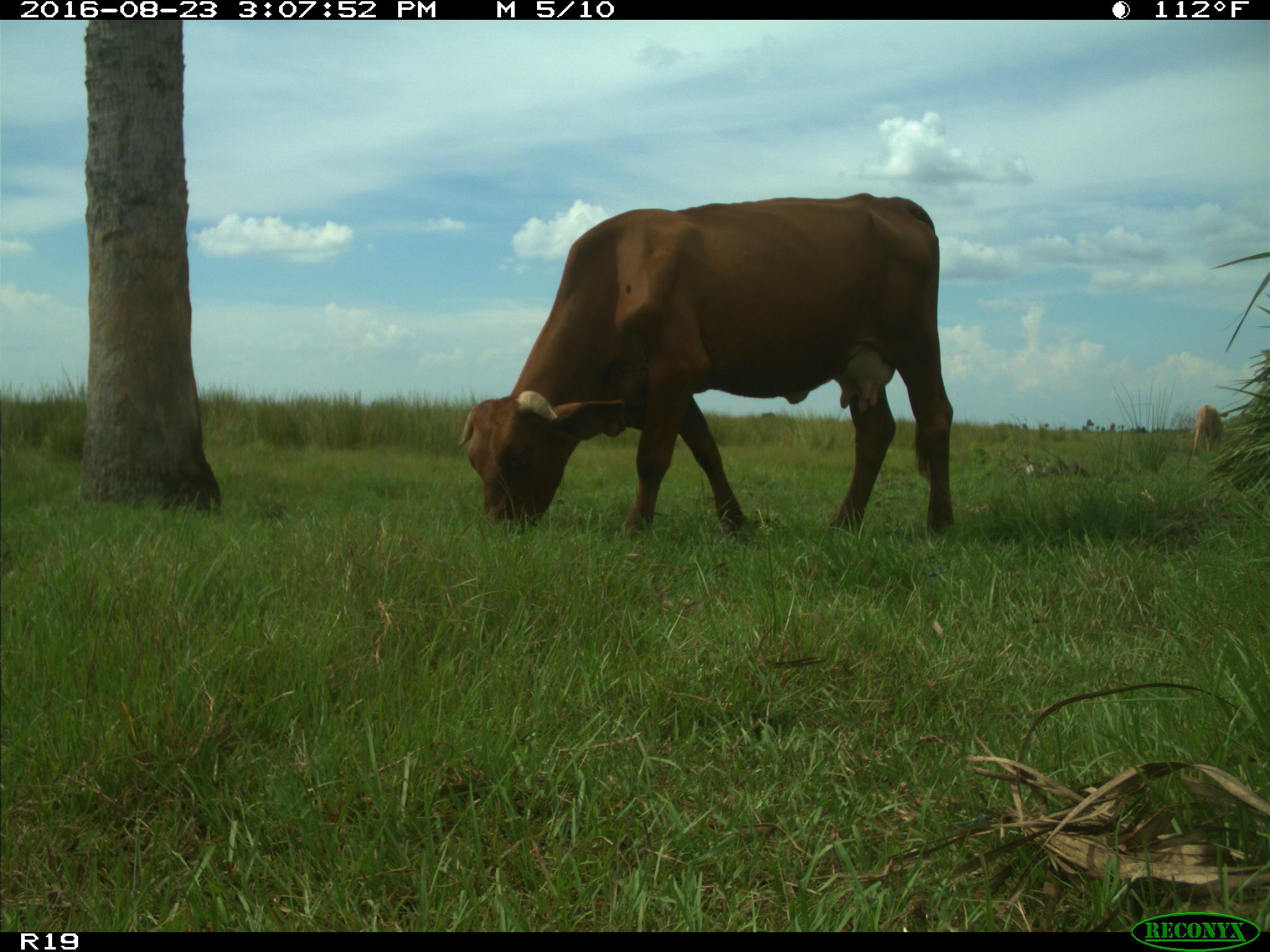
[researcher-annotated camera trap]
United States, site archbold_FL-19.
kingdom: Animalia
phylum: Chordata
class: Mammalia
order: Artiodactyla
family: Bovidae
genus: Bos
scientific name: Bos taurus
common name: domestic cow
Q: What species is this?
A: Bos taurus (domestic cow).